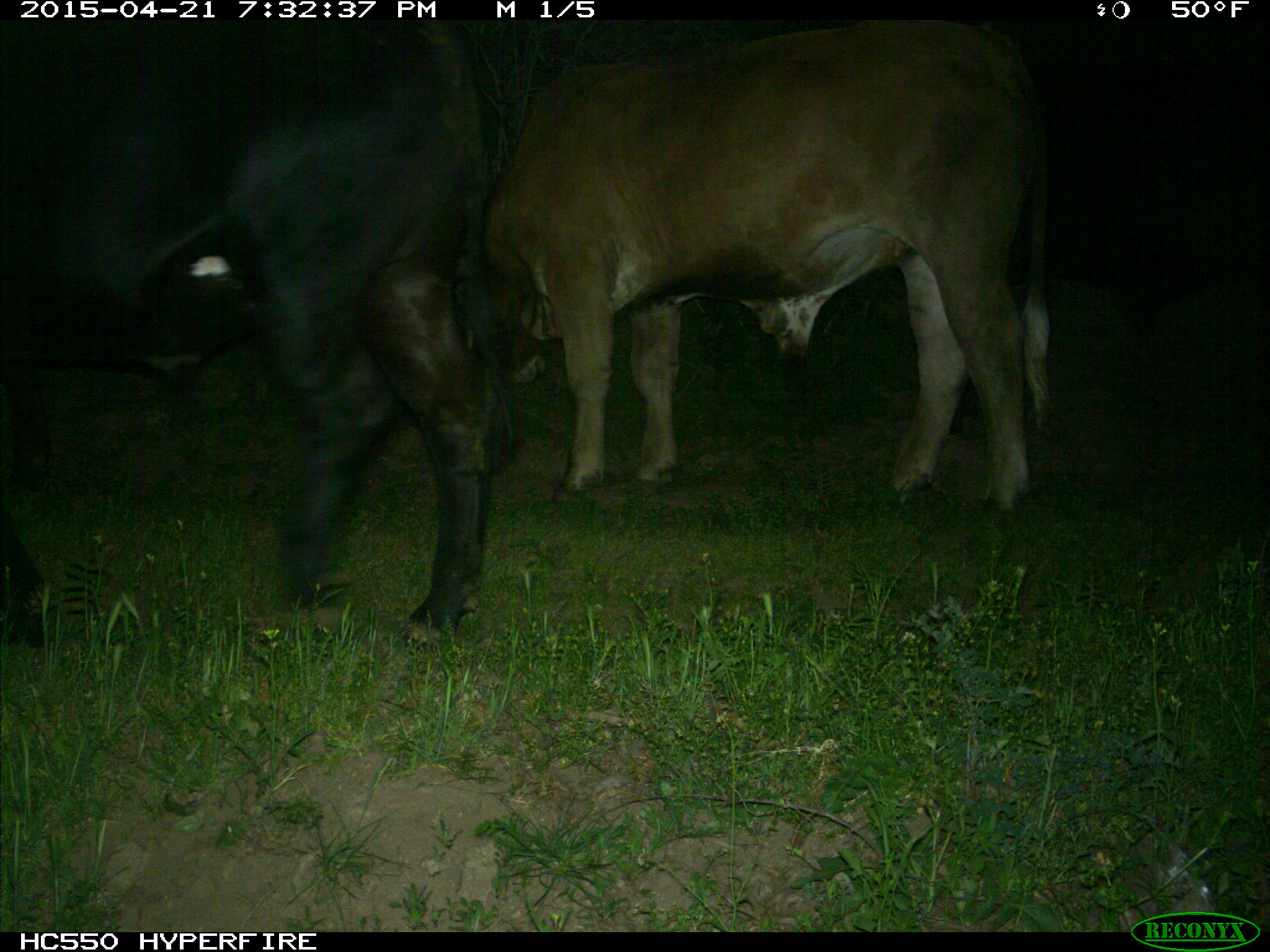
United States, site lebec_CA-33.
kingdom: Animalia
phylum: Chordata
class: Mammalia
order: Artiodactyla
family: Bovidae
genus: Bos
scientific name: Bos taurus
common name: domestic cow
Bos taurus (domestic cow).